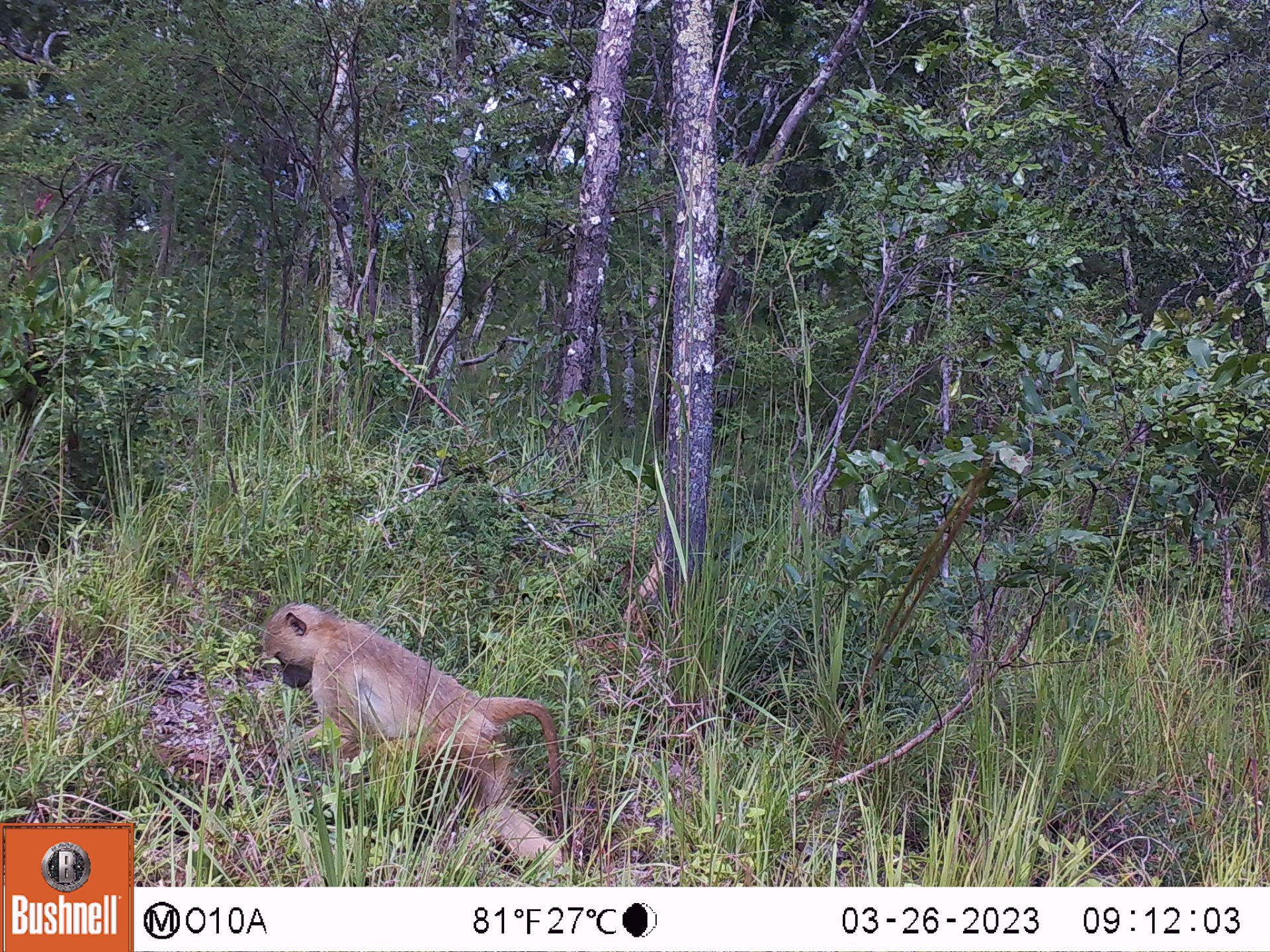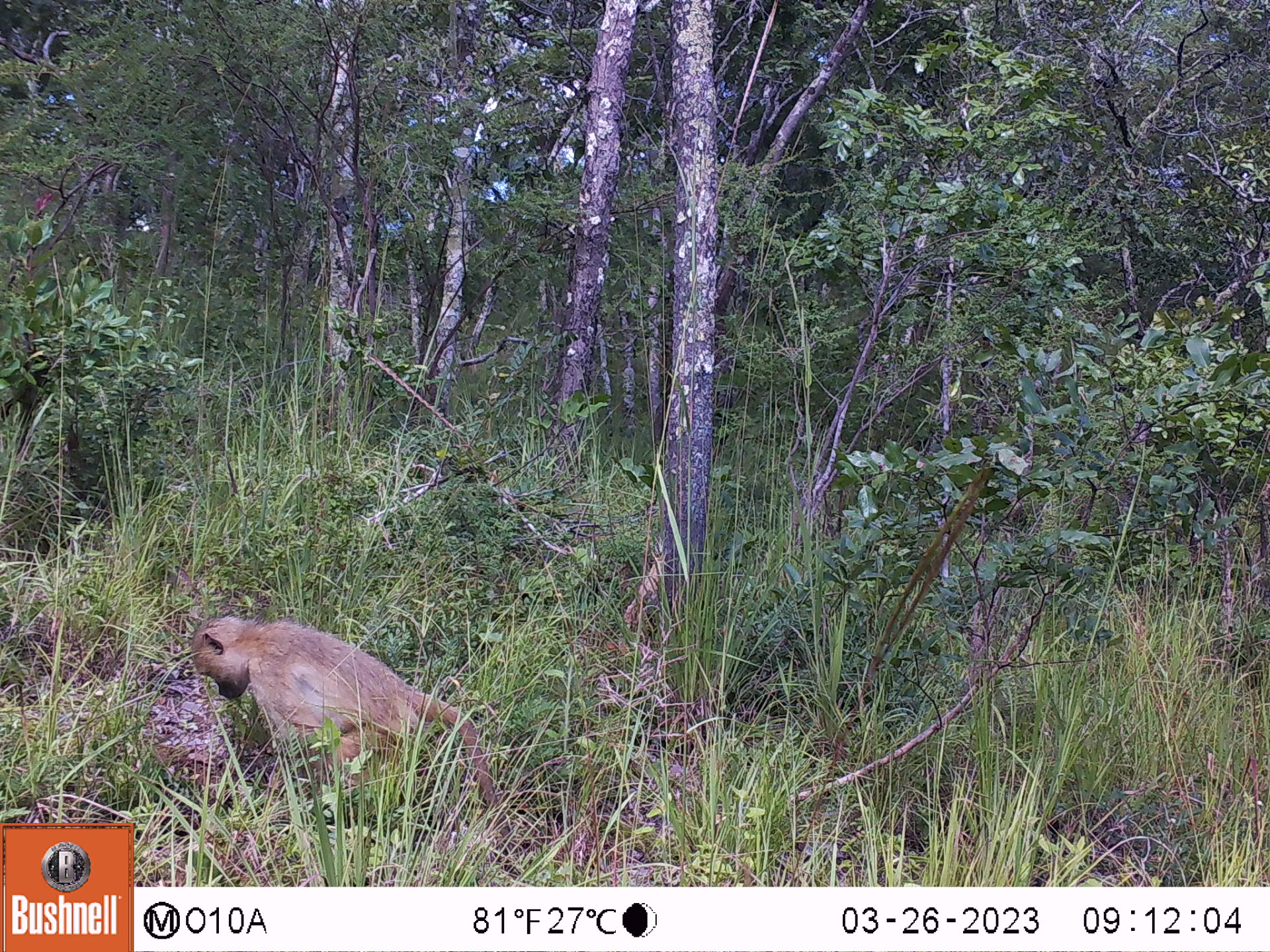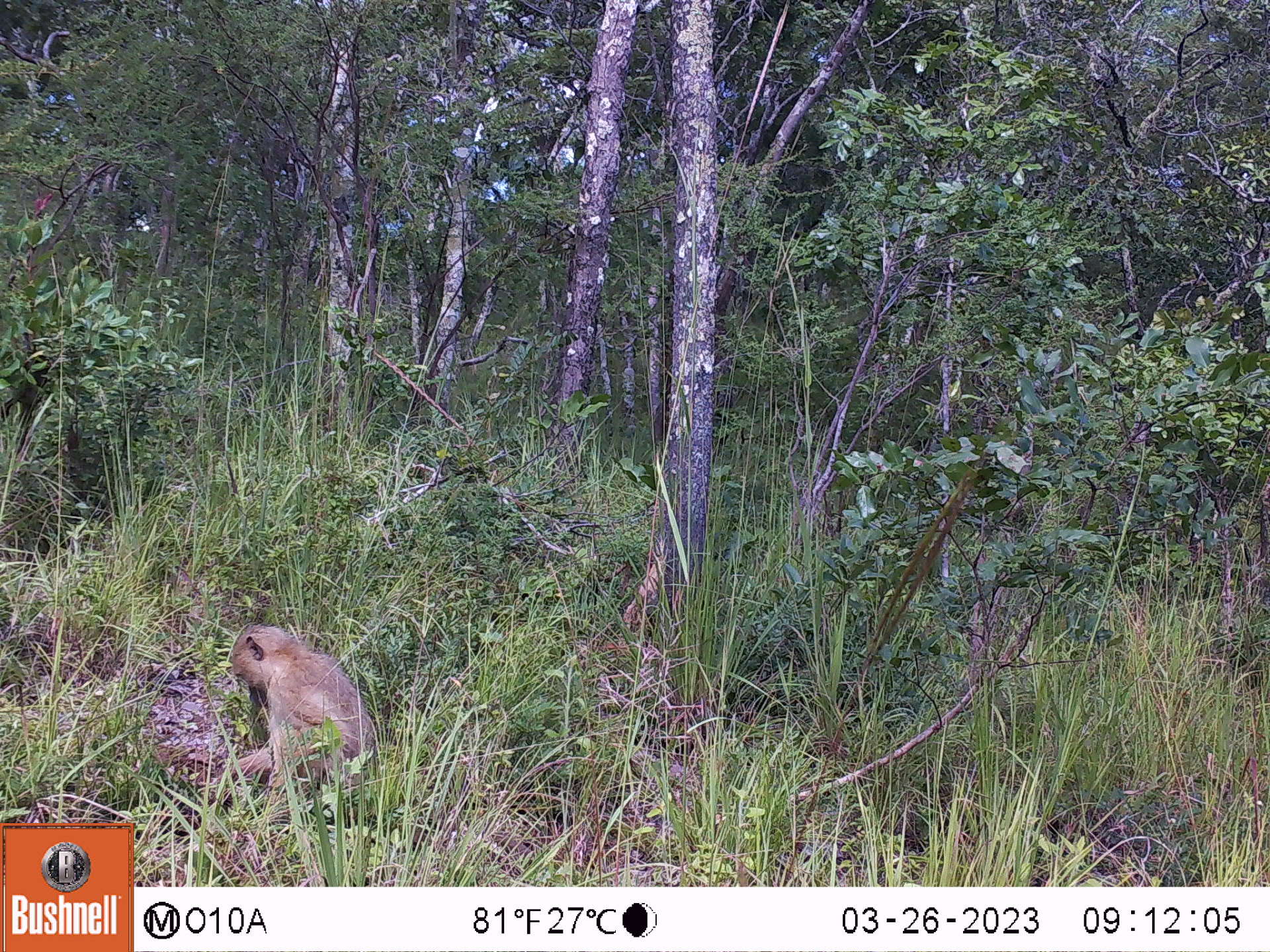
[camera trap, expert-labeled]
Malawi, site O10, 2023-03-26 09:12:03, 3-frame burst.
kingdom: Animalia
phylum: Chordata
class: Mammalia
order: Primates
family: Cercopithecidae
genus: Papio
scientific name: Papio cynocephalus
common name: yellow baboon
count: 1